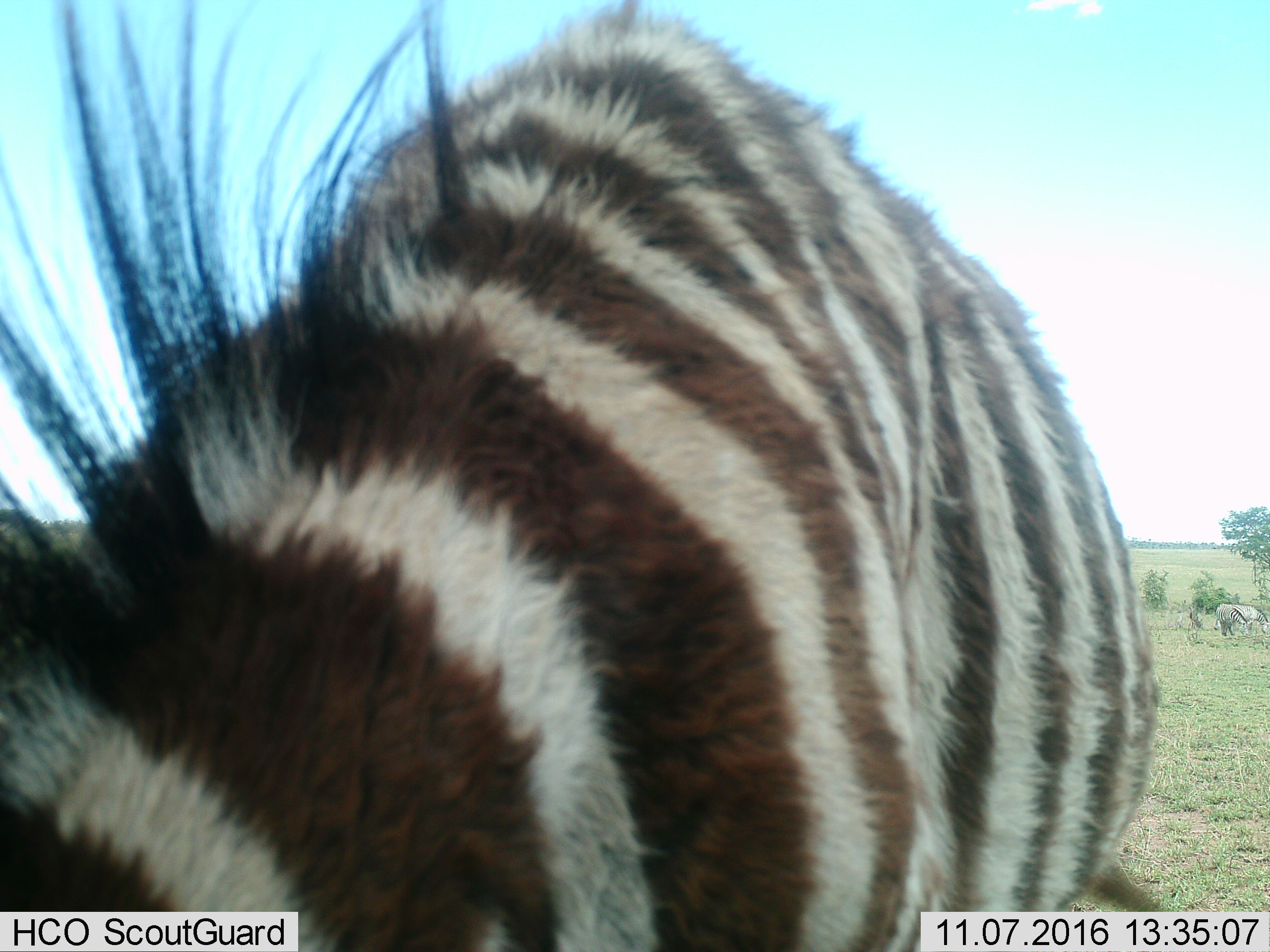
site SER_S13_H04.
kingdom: Animalia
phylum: Chordata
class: Mammalia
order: Perissodactyla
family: Equidae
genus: Equus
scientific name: Equus quagga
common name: plains zebra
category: zebraplains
Zebraplains (plains zebra) (Equus quagga), count 1. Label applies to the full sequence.